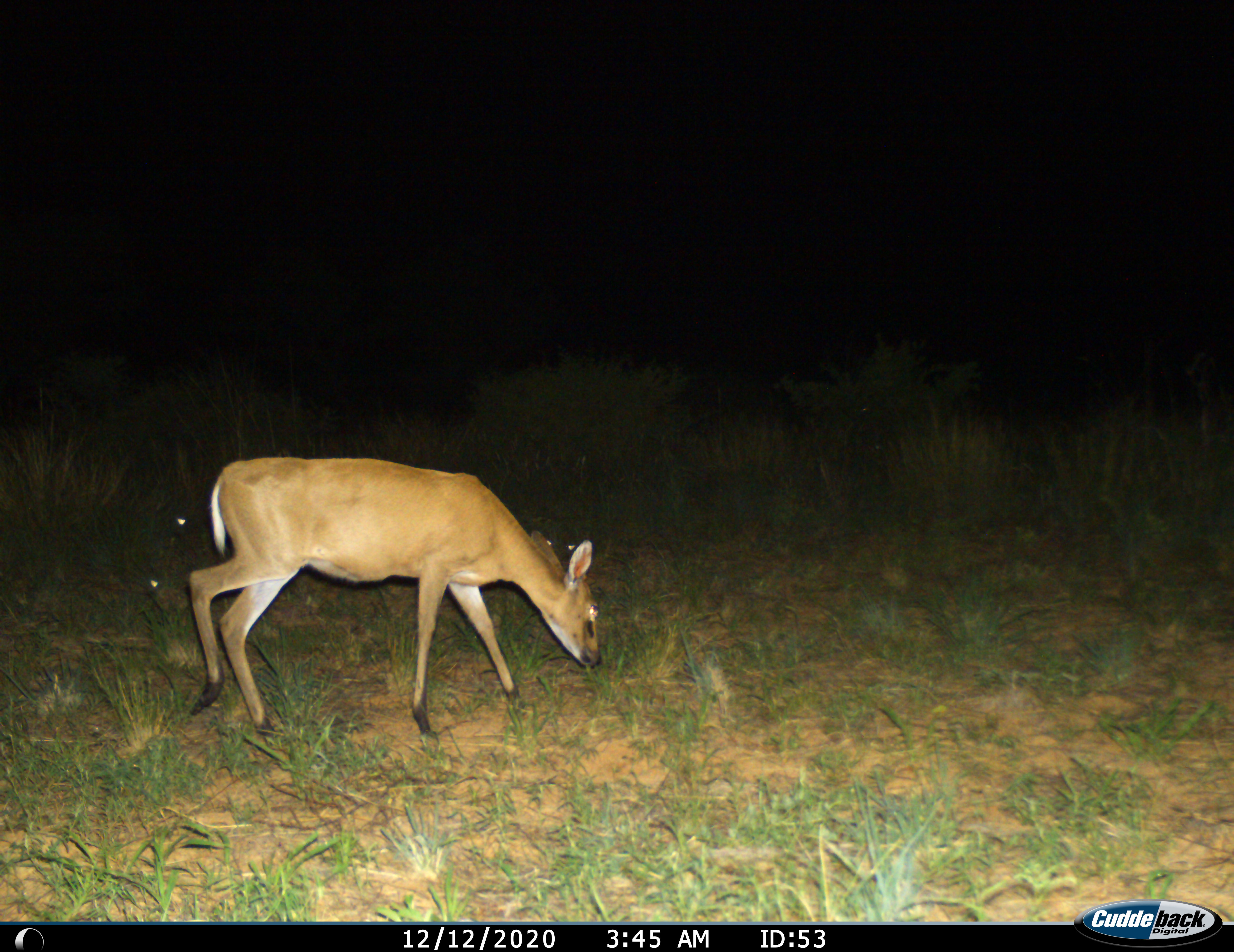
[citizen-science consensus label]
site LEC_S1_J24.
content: unidentified animal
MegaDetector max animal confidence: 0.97